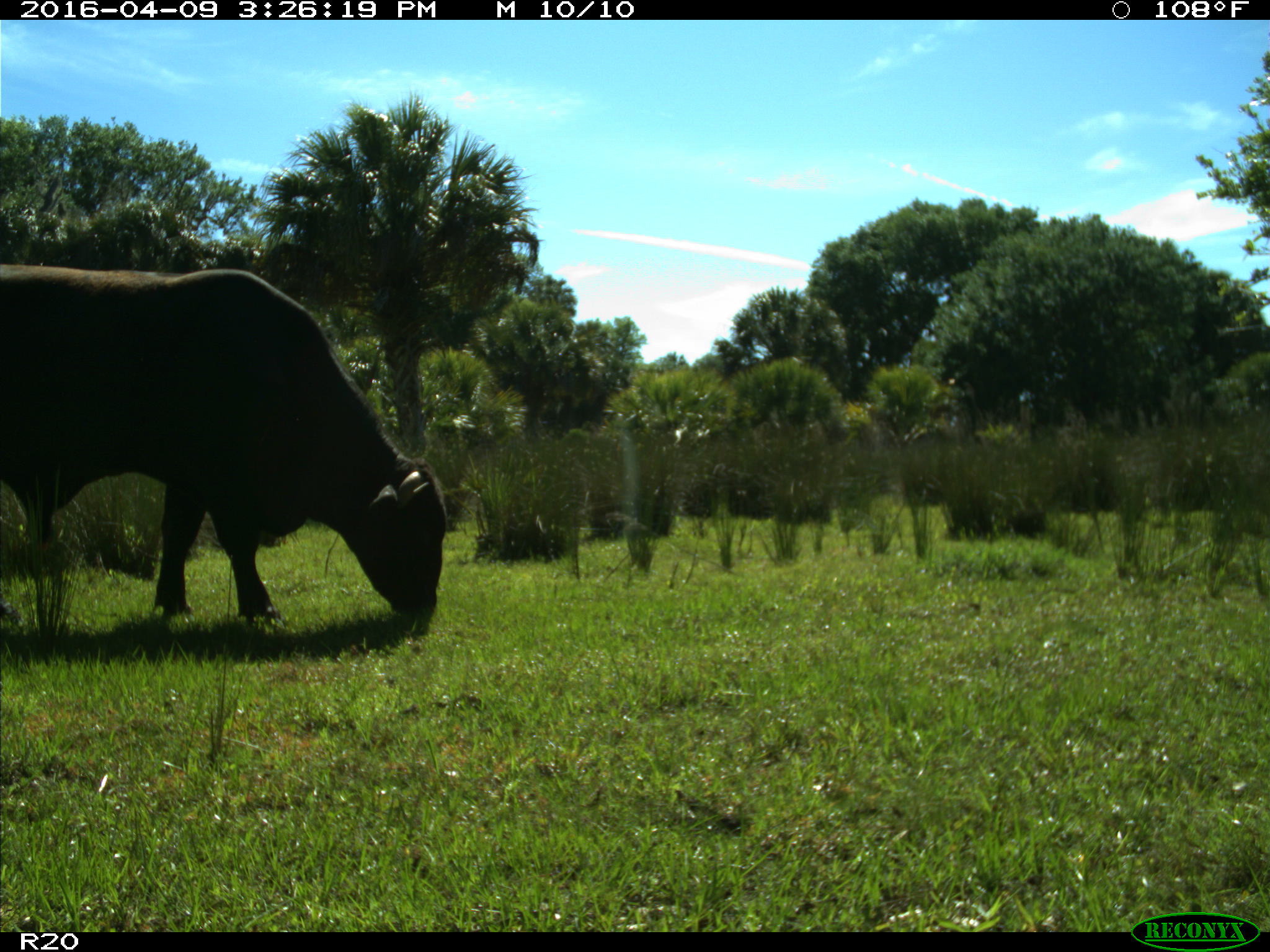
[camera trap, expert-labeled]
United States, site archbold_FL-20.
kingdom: Animalia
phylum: Chordata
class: Mammalia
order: Artiodactyla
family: Bovidae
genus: Bos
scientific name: Bos taurus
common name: domestic cow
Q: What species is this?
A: Bos taurus (domestic cow).